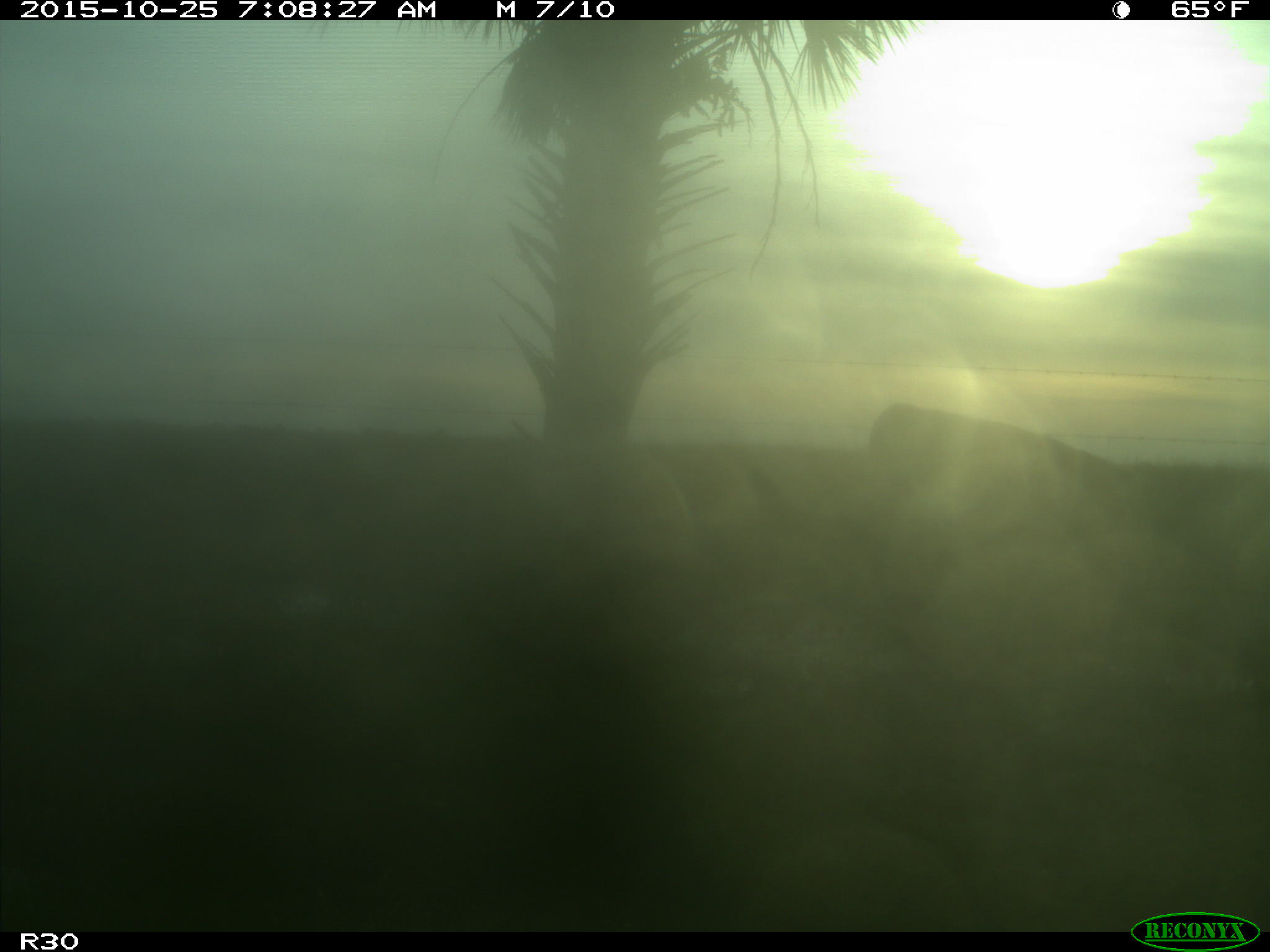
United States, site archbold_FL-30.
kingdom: Animalia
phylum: Chordata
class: Mammalia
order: Artiodactyla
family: Bovidae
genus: Bos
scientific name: Bos taurus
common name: domestic cow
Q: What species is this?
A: Bos taurus (domestic cow).